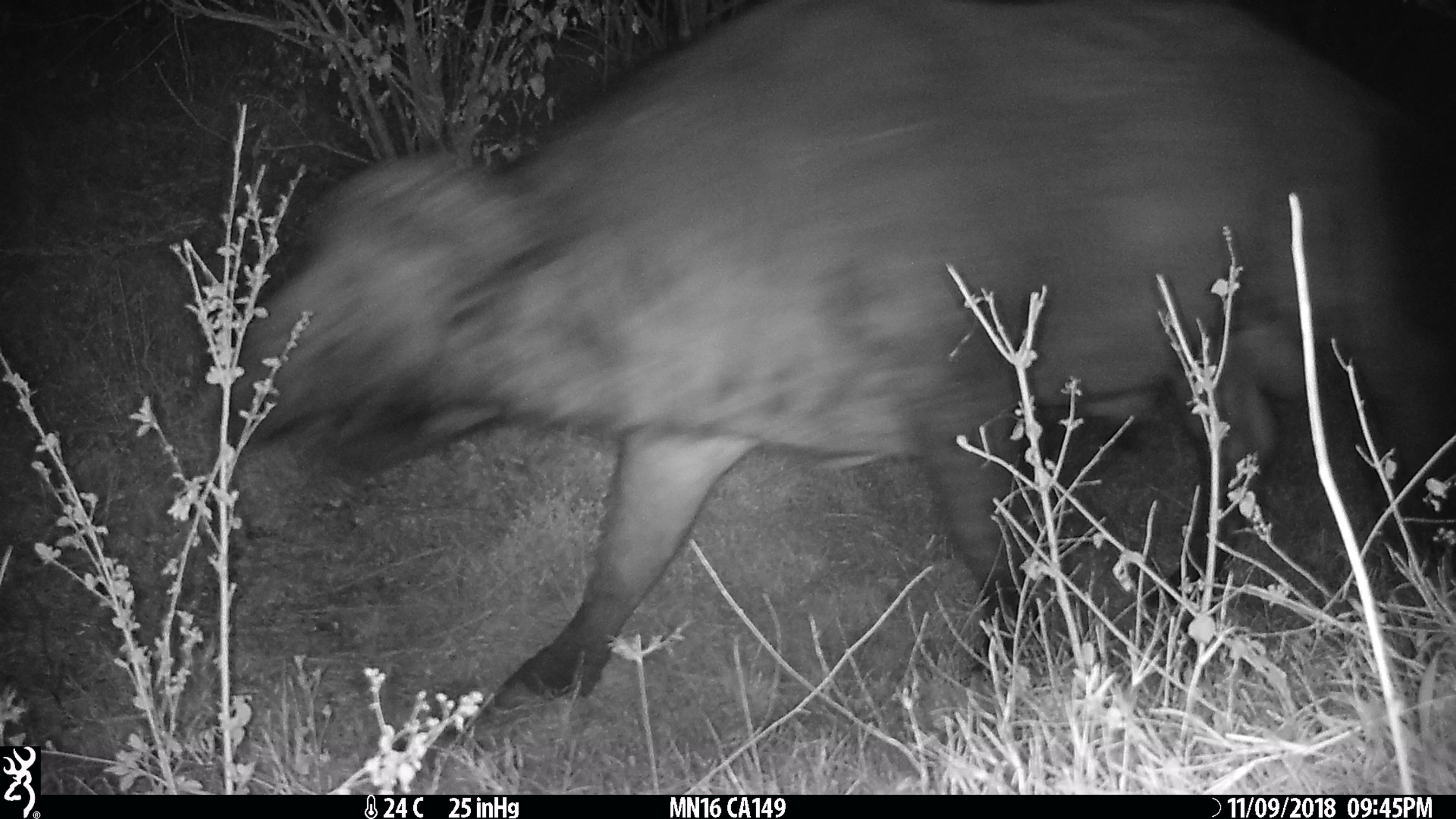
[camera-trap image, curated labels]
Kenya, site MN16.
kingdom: Animalia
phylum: Chordata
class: Mammalia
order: Artiodactyla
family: Bovidae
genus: Syncerus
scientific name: Syncerus caffer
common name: buffalo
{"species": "buffalo (Syncerus caffer)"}